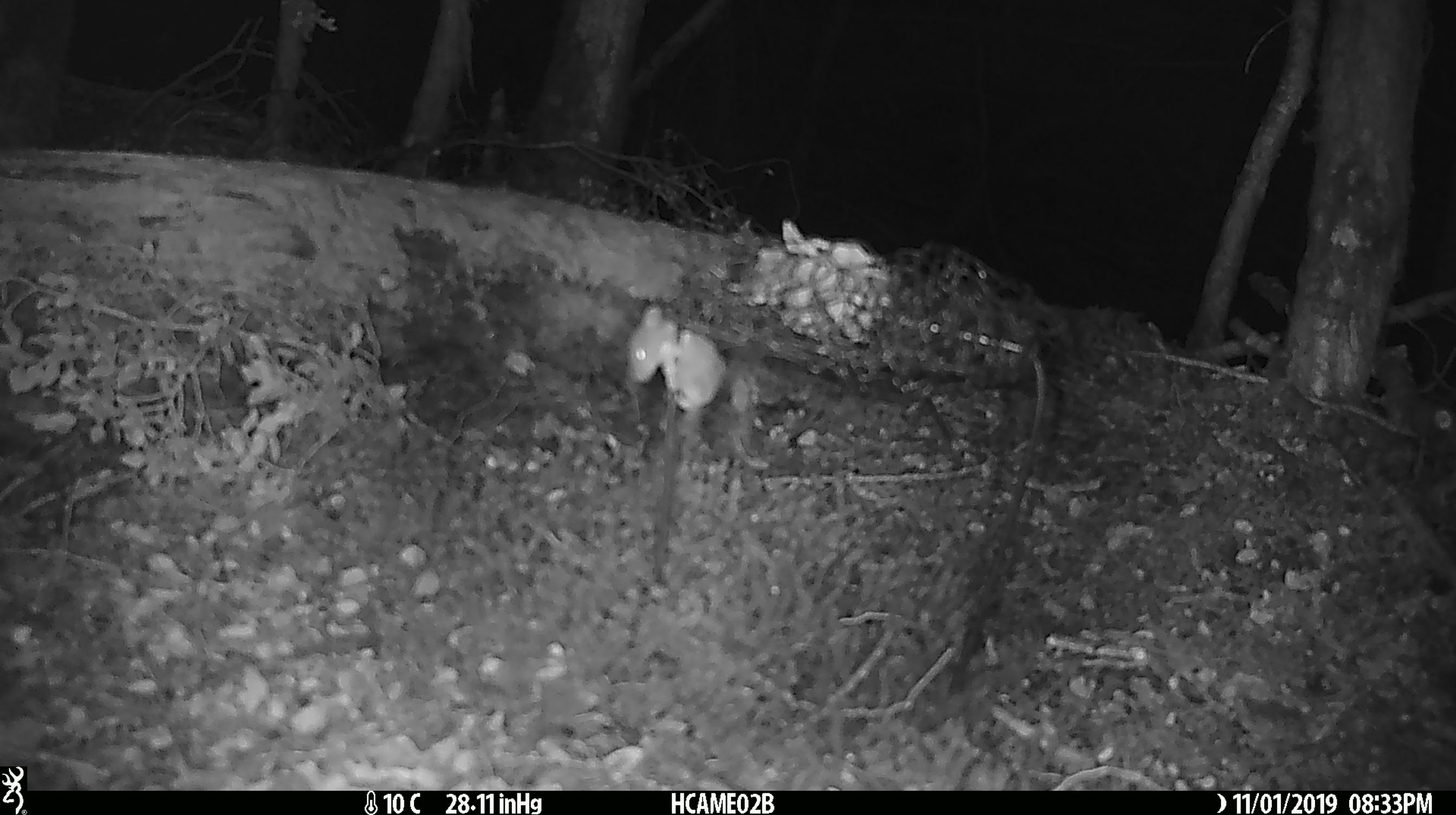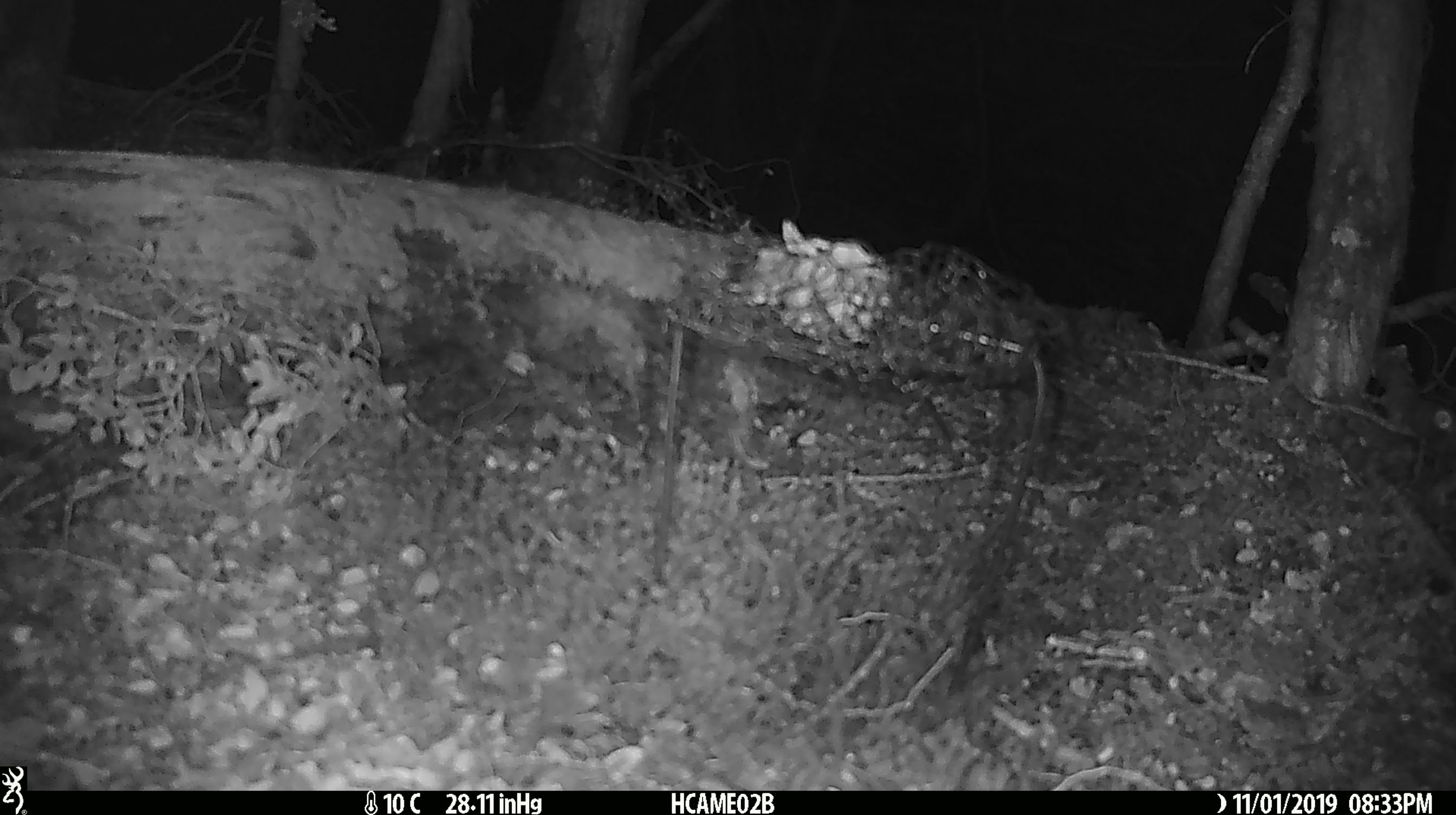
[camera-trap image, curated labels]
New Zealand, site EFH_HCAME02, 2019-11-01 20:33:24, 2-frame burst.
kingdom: Animalia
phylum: Chordata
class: Mammalia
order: Rodentia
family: Muridae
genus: Mus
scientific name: Mus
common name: mouse